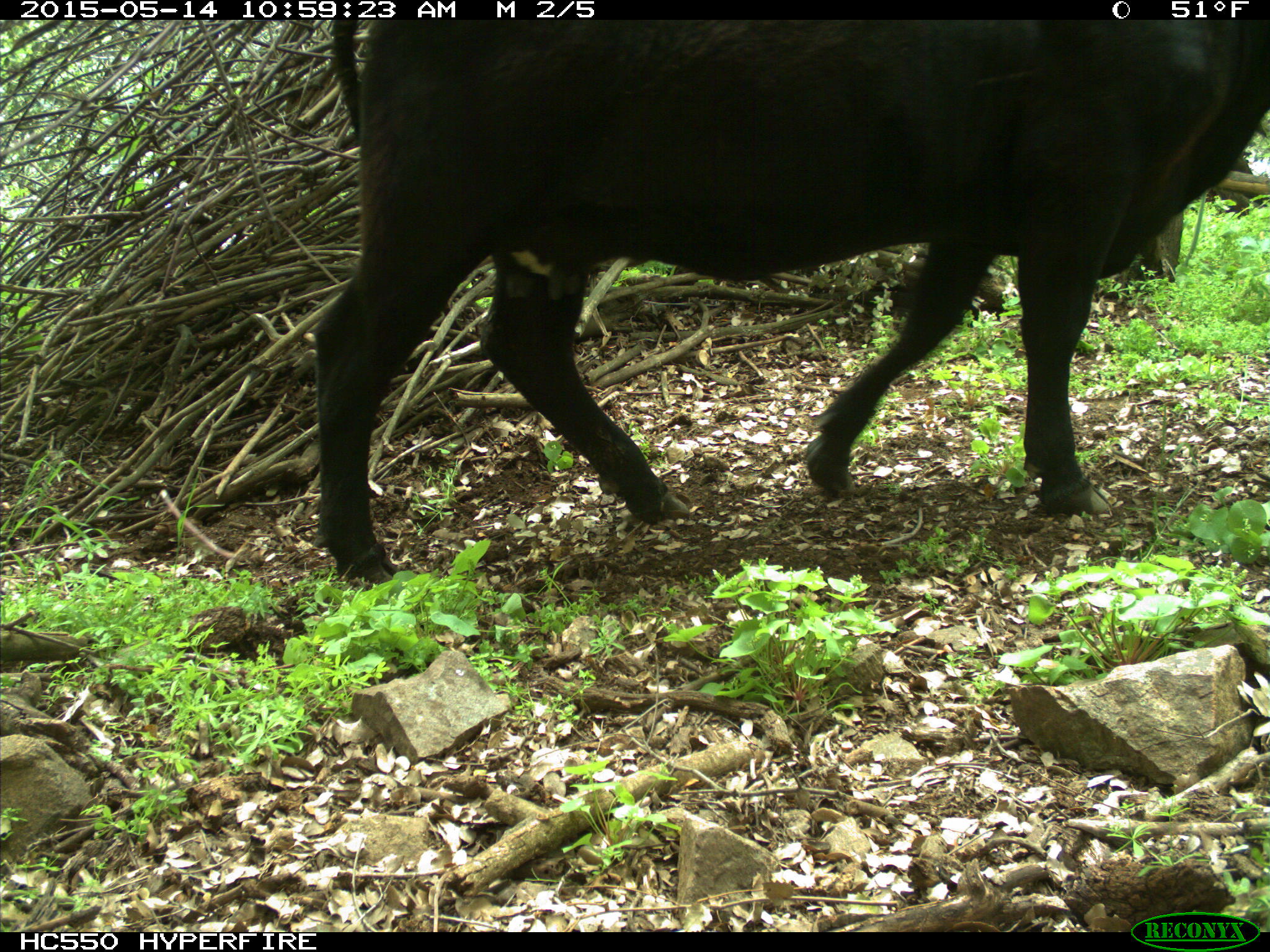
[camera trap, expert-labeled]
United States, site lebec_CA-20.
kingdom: Animalia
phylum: Chordata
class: Mammalia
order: Artiodactyla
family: Bovidae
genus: Bos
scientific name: Bos taurus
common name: domestic cow